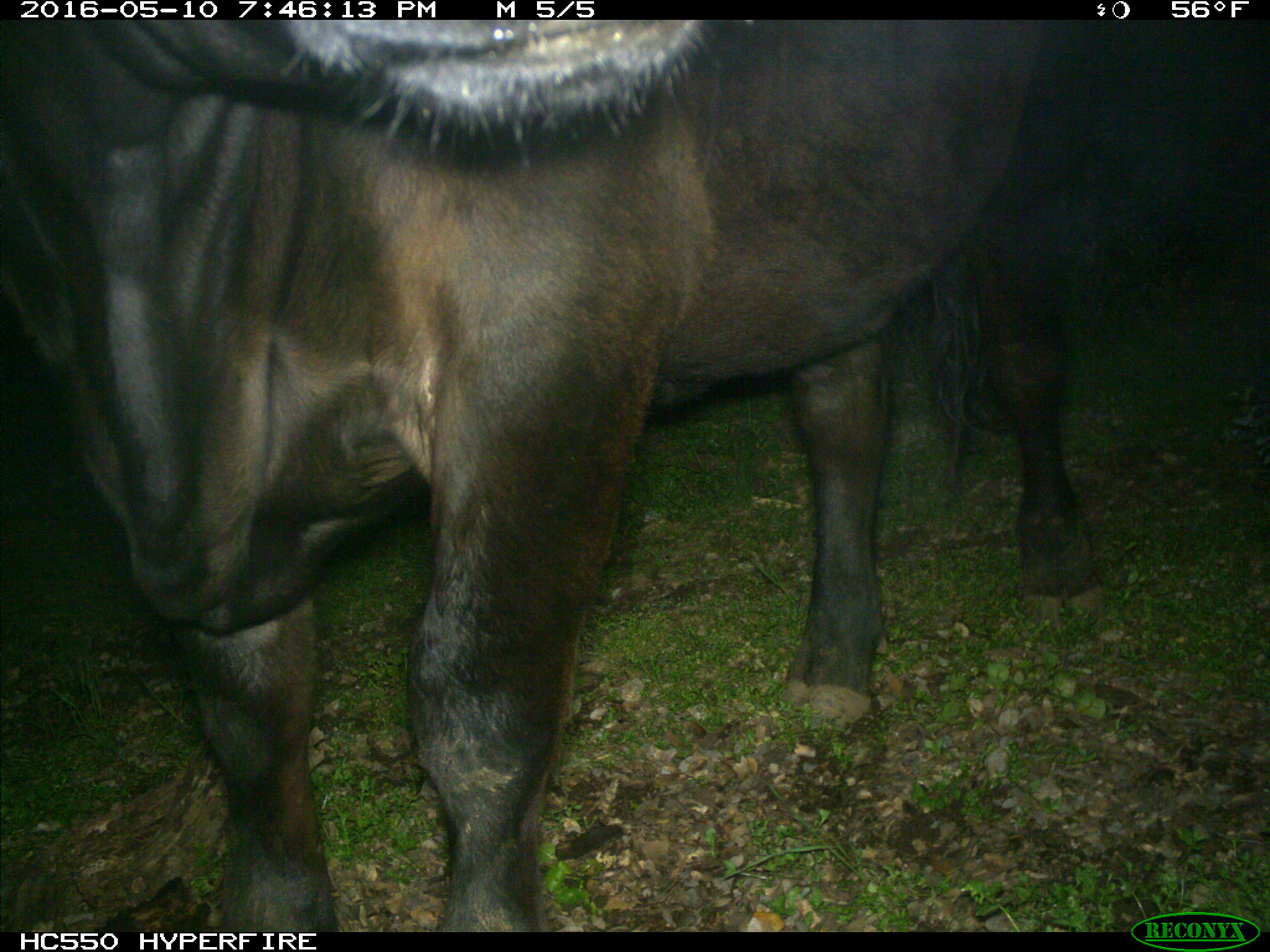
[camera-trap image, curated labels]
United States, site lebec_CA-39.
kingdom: Animalia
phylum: Chordata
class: Mammalia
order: Artiodactyla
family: Bovidae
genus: Bos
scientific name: Bos taurus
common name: domestic cow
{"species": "Bos taurus (domestic cow)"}